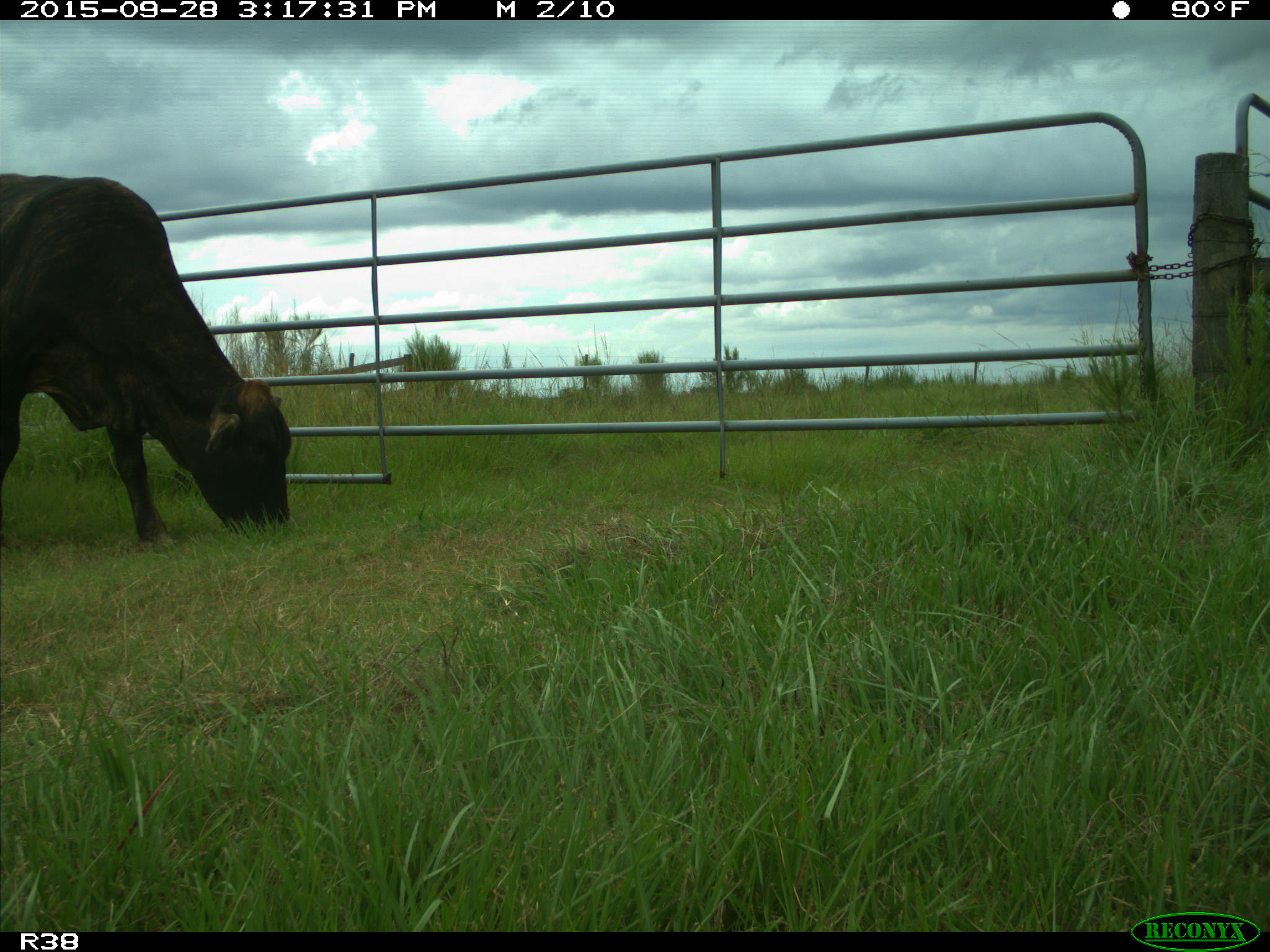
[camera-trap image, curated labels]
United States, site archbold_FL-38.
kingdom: Animalia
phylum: Chordata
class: Mammalia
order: Artiodactyla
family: Bovidae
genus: Bos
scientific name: Bos taurus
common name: domestic cow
Bos taurus (domestic cow).